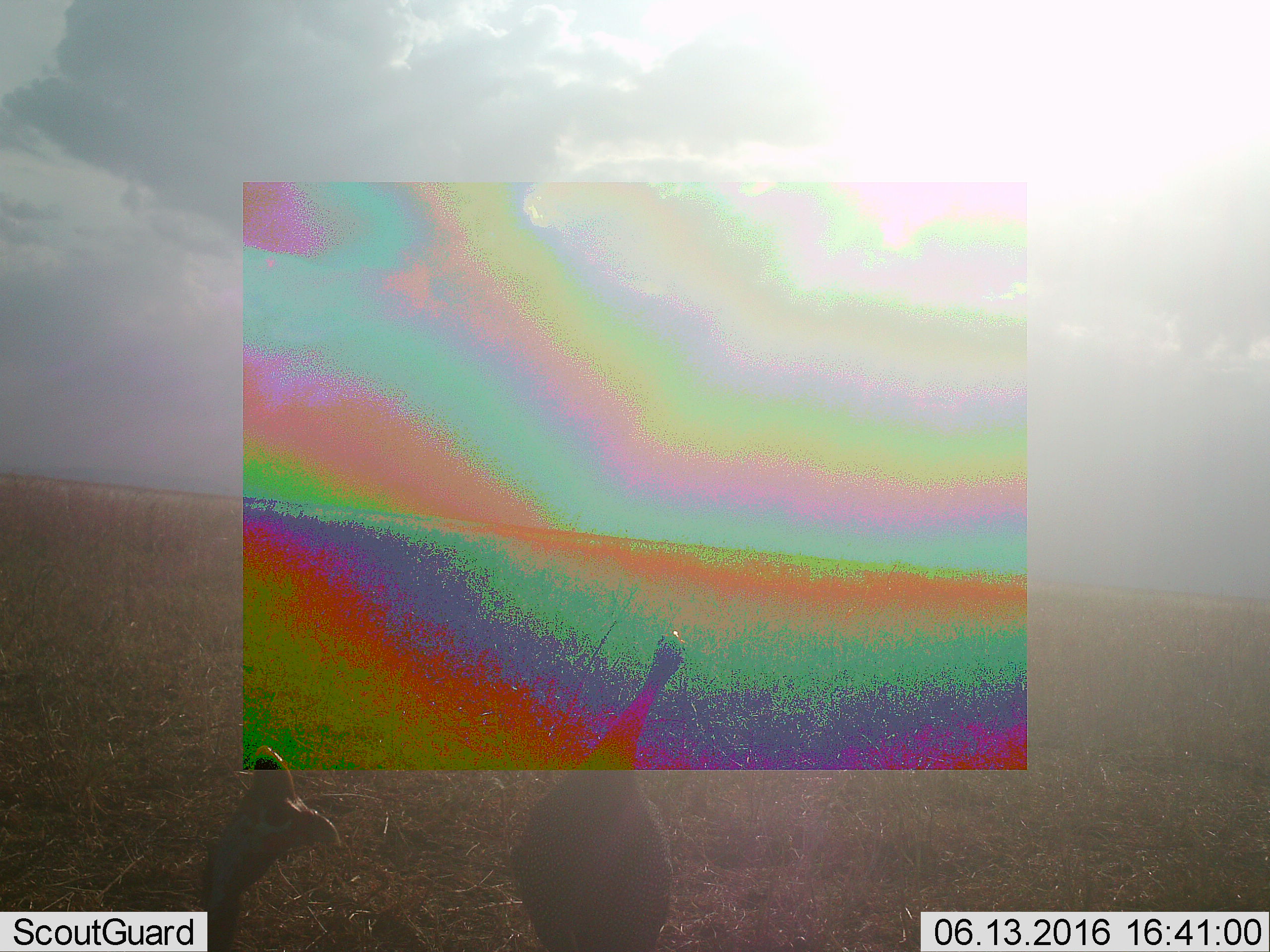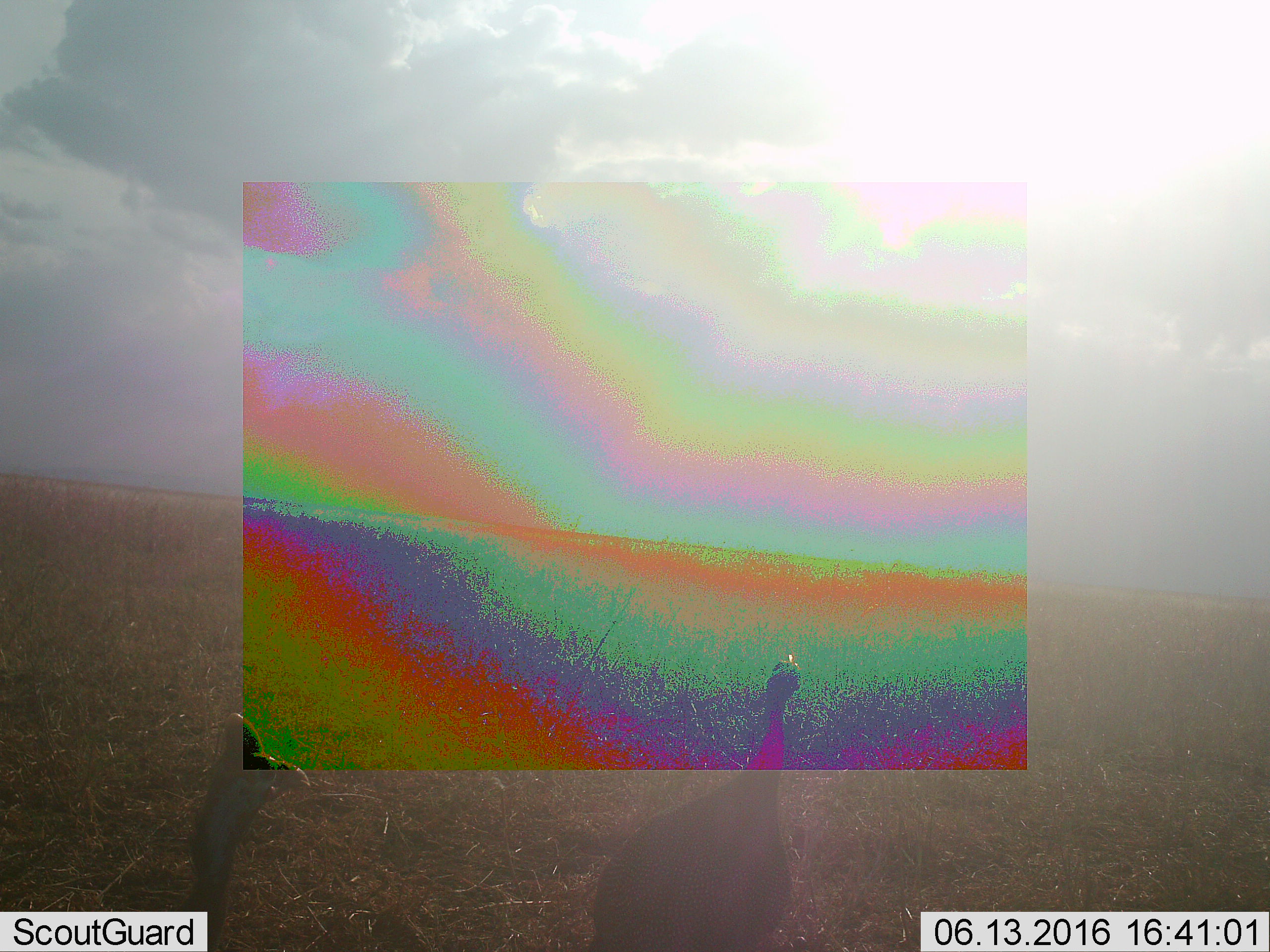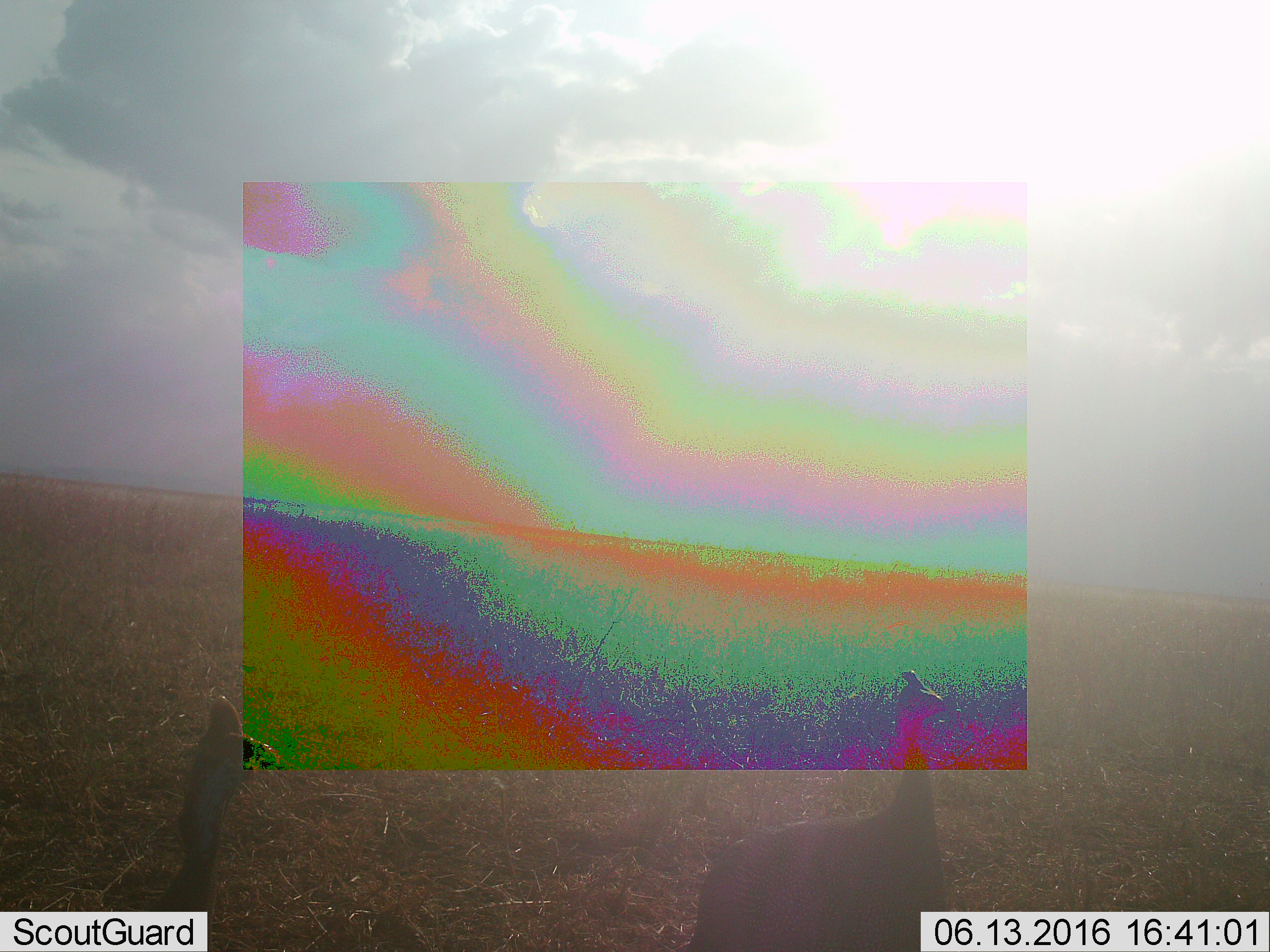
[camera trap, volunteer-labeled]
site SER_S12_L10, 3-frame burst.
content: unidentified animal